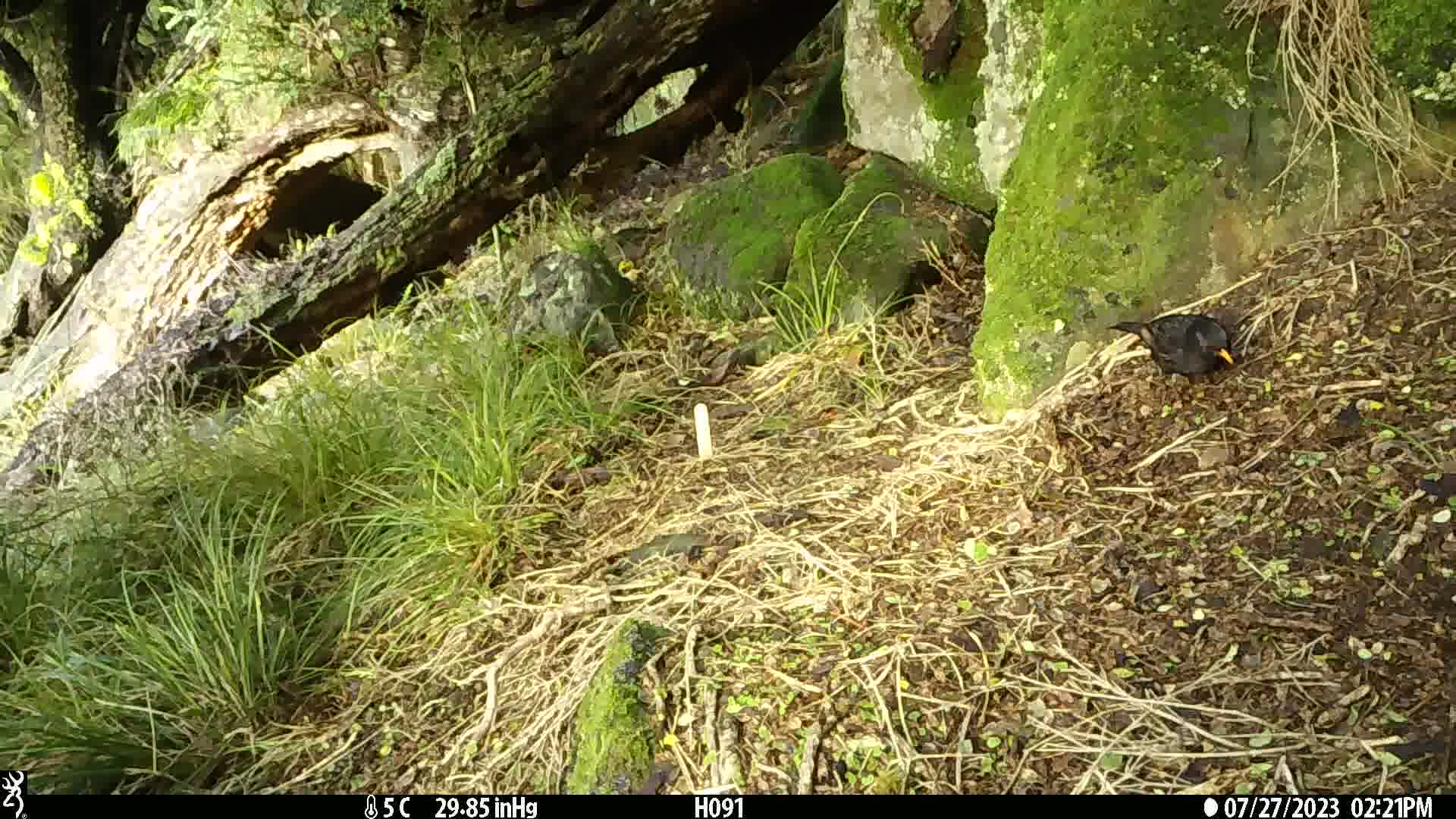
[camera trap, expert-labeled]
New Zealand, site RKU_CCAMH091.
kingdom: Animalia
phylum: Chordata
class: Aves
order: Passeriformes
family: Turdidae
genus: Turdus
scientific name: Turdus merula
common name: eurasian blackbird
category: blackbird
Blackbird (eurasian blackbird) (Turdus merula).